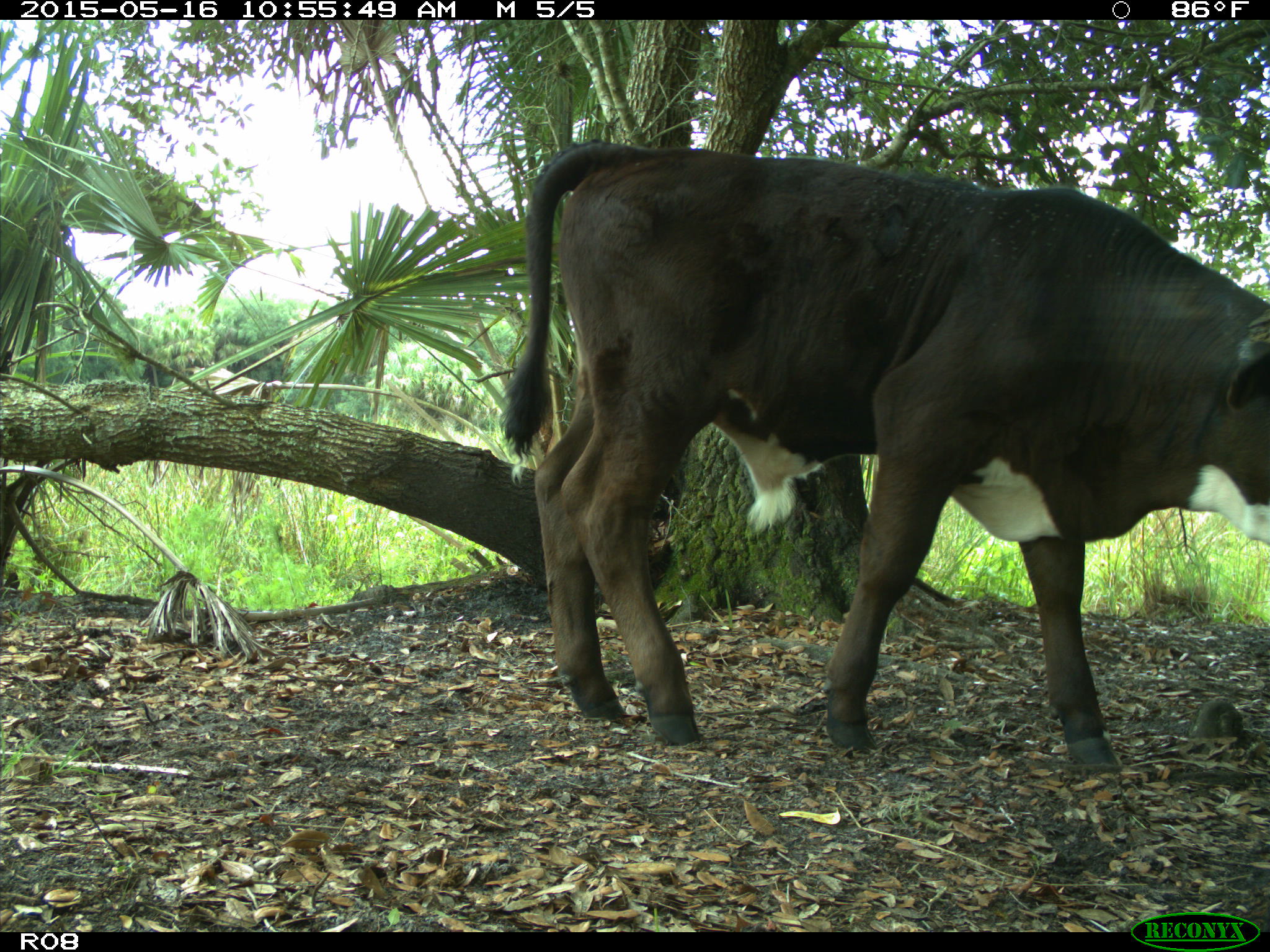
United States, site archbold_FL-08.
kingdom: Animalia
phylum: Chordata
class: Mammalia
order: Artiodactyla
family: Bovidae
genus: Bos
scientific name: Bos taurus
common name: domestic cow